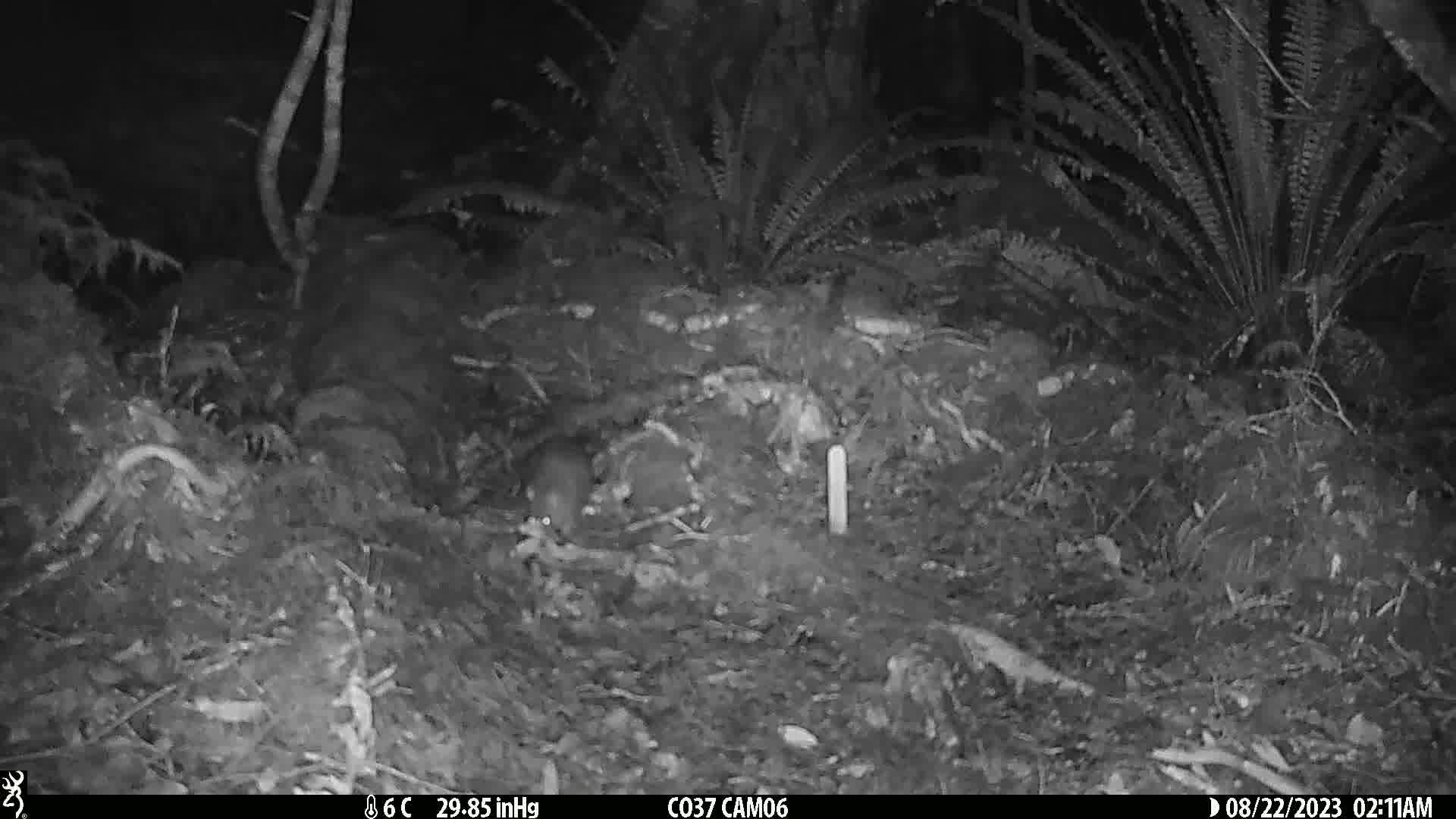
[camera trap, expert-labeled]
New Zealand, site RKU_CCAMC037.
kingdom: Animalia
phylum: Chordata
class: Mammalia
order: Rodentia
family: Muridae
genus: Rattus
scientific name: Rattus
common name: rat